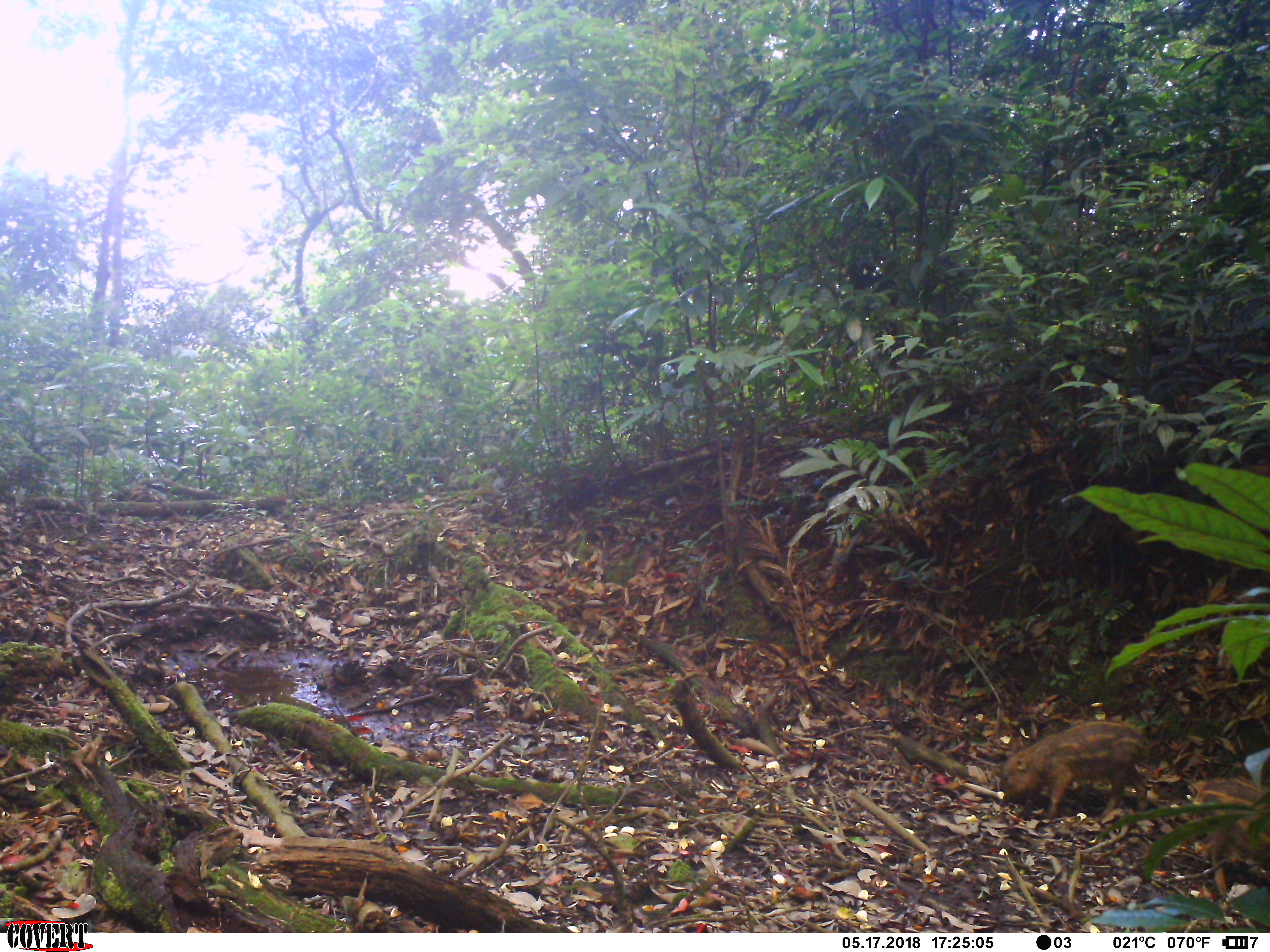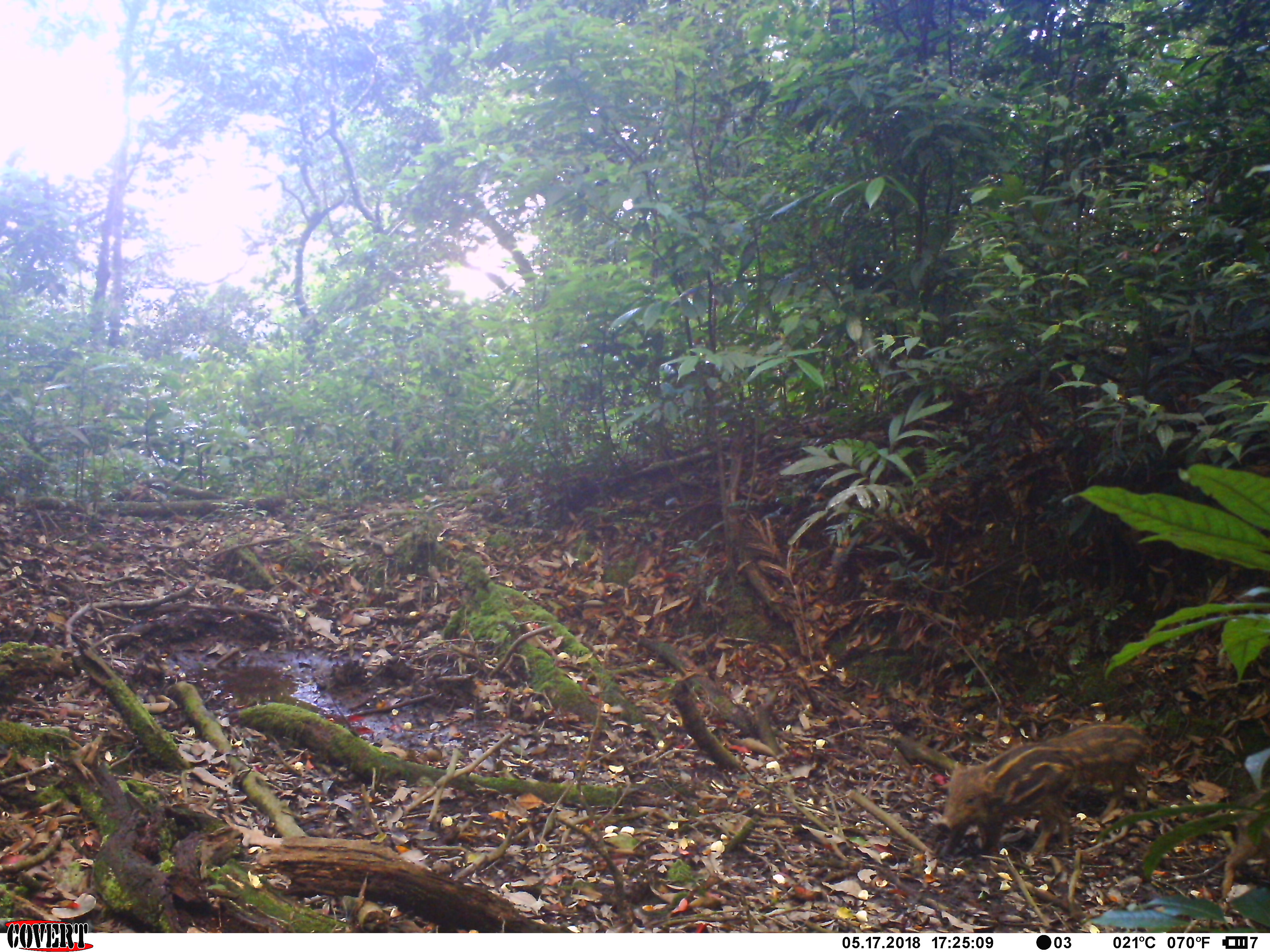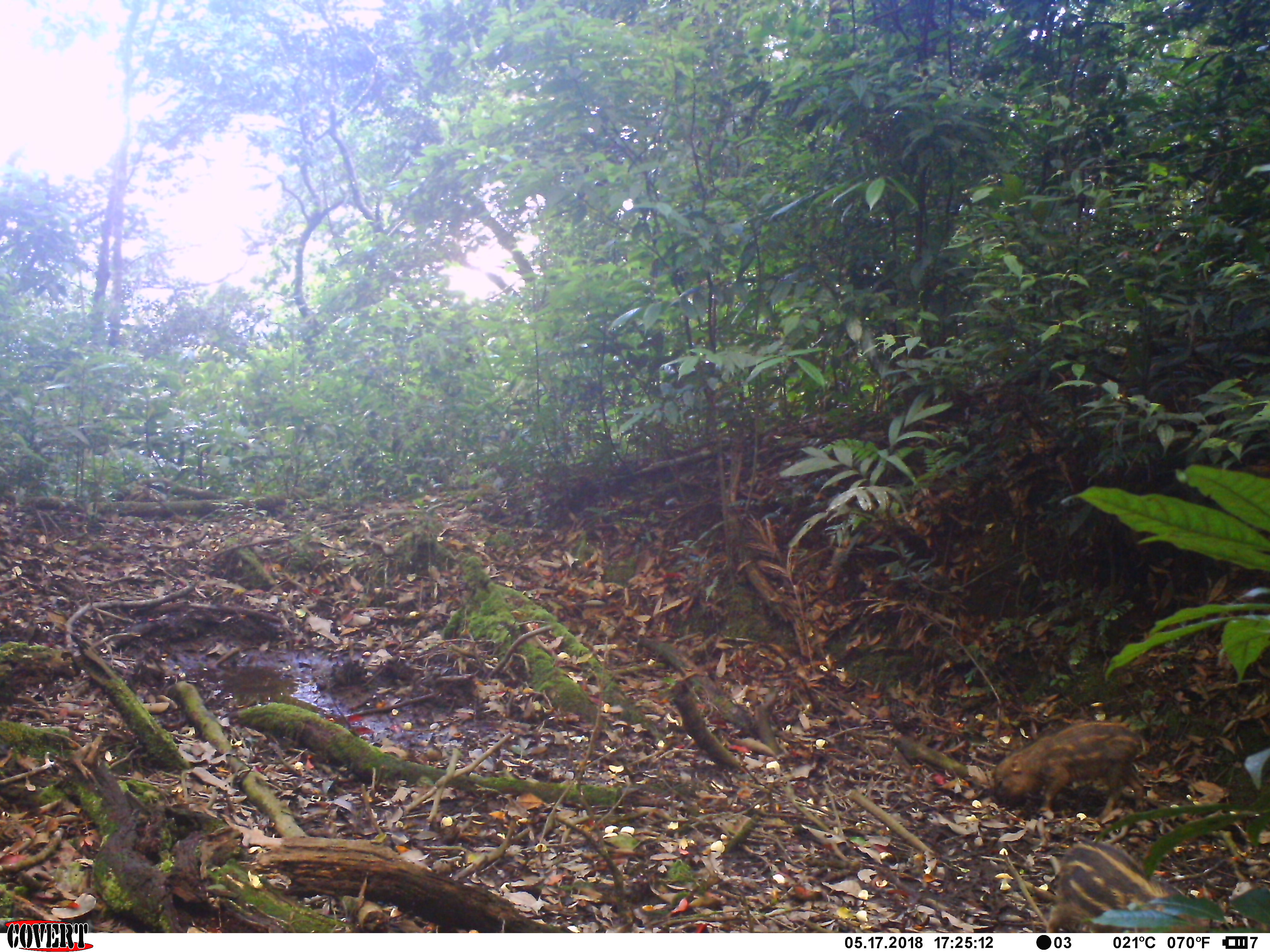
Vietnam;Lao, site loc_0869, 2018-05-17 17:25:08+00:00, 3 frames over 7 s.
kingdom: Animalia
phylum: Chordata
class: Mammalia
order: Artiodactyla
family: Suidae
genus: Sus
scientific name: Sus scrofa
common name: eurasian wild pig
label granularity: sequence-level